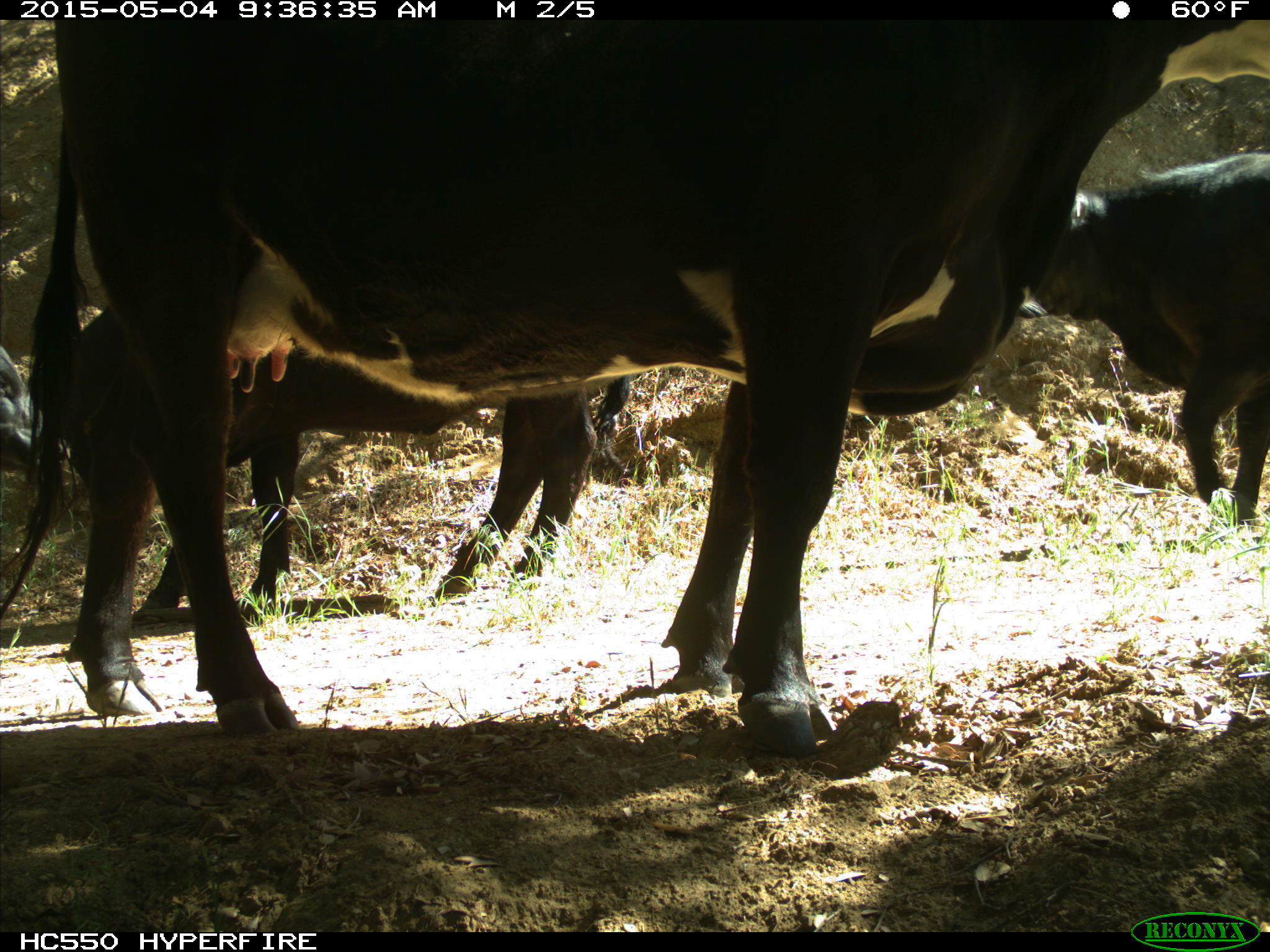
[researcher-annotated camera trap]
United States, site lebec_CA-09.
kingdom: Animalia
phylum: Chordata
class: Mammalia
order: Artiodactyla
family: Bovidae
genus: Bos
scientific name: Bos taurus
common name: domestic cow